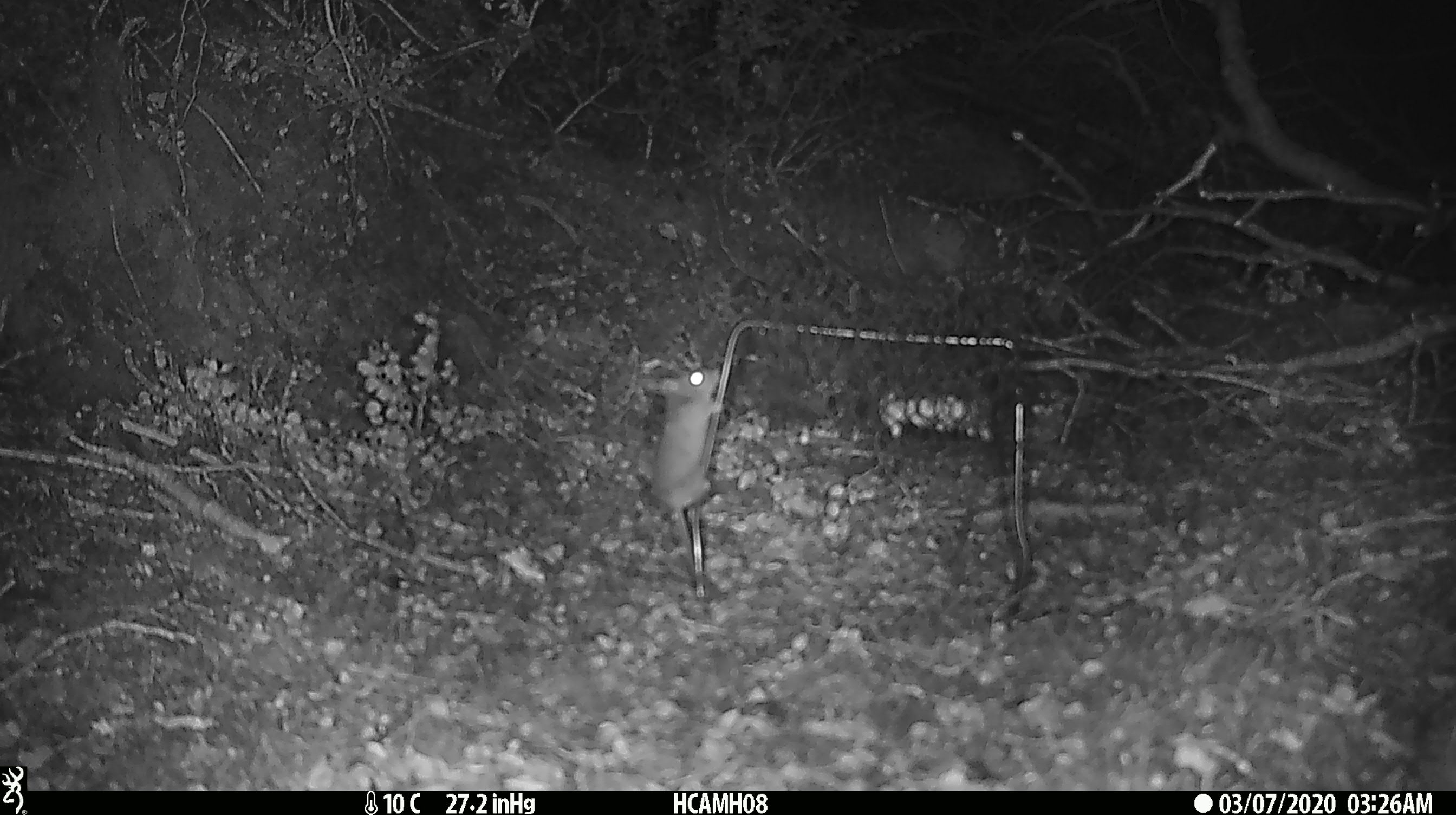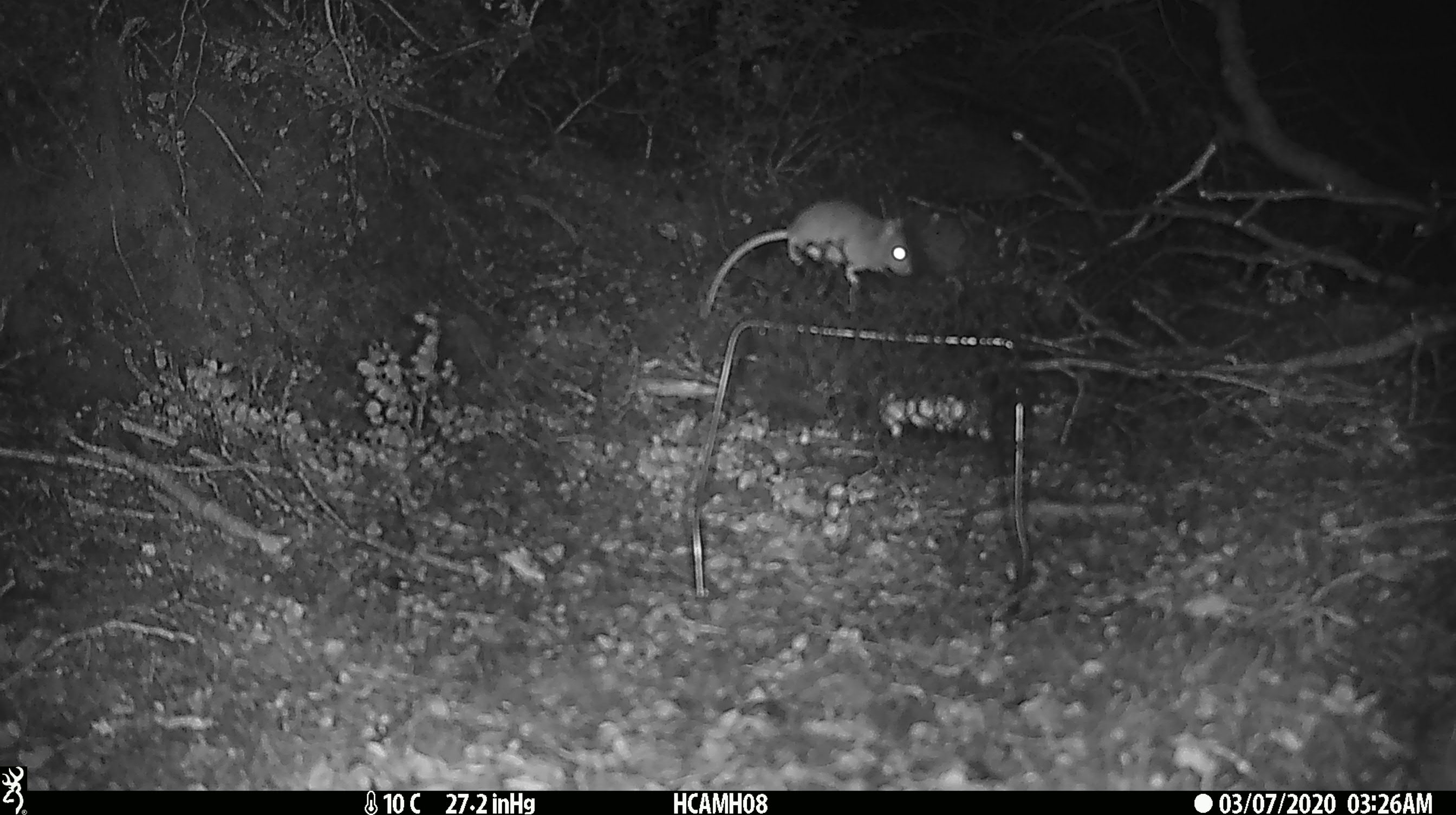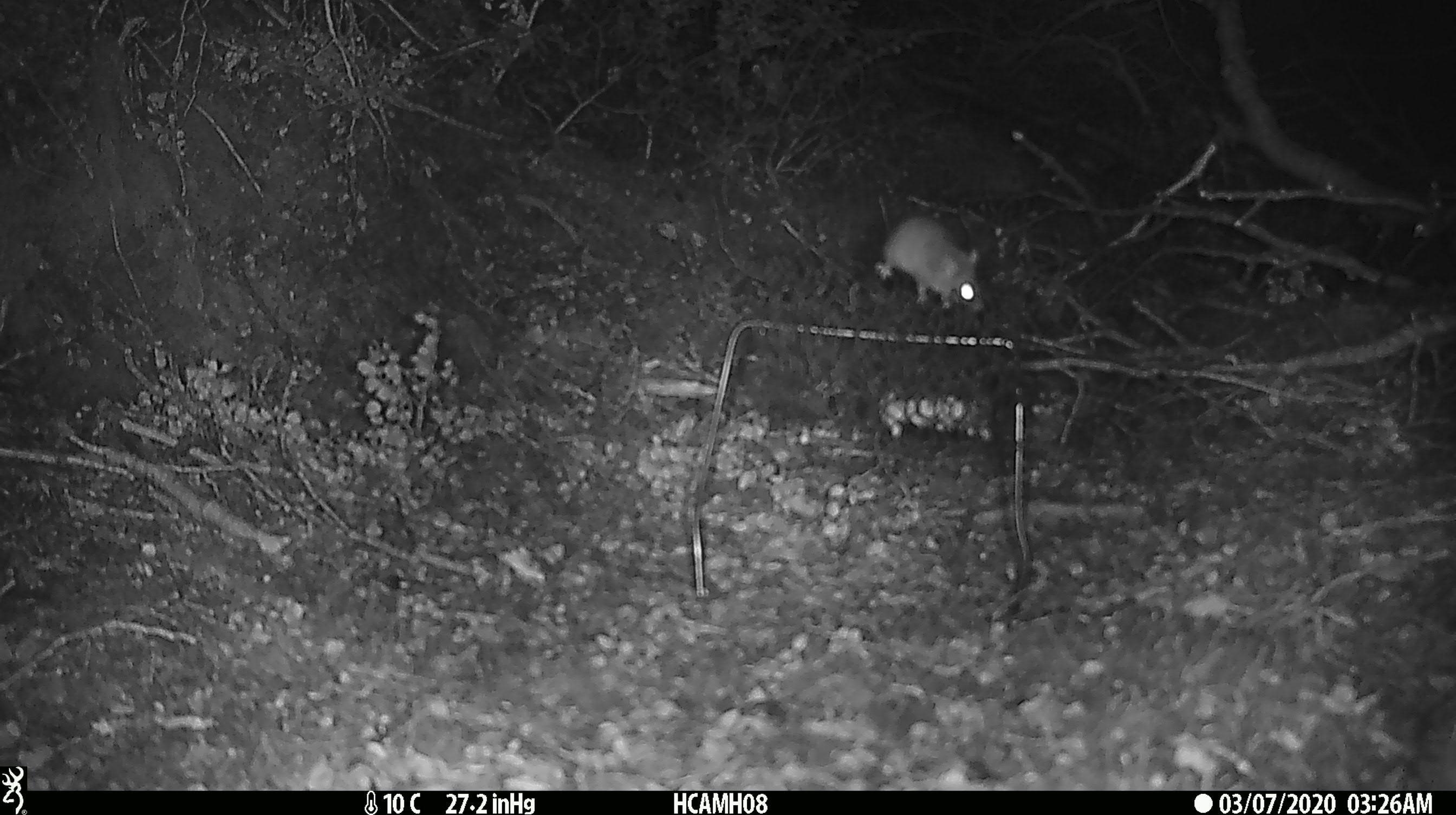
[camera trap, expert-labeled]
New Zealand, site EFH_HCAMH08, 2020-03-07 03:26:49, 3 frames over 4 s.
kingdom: Animalia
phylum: Chordata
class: Mammalia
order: Rodentia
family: Muridae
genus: Mus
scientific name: Mus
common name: mouse